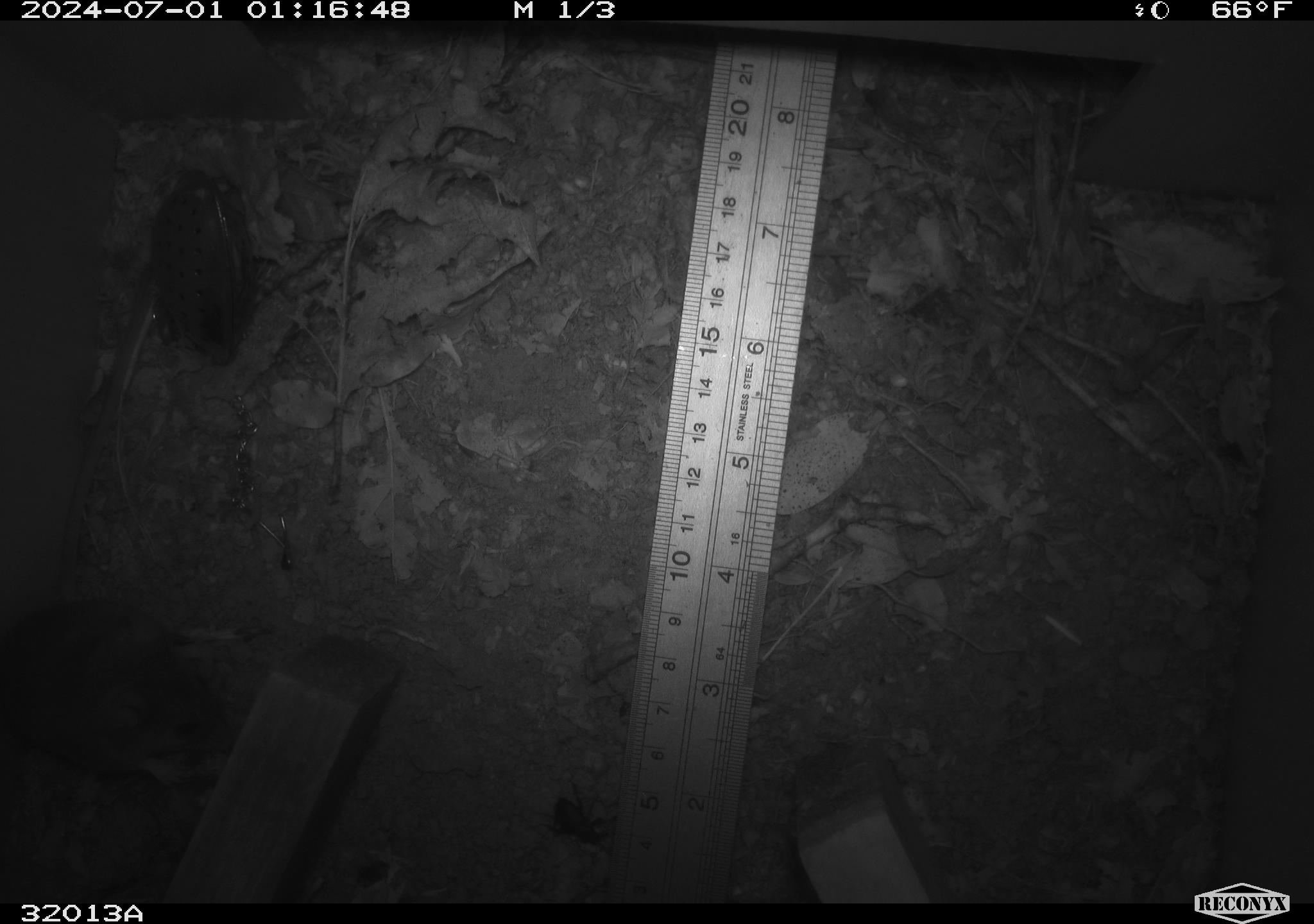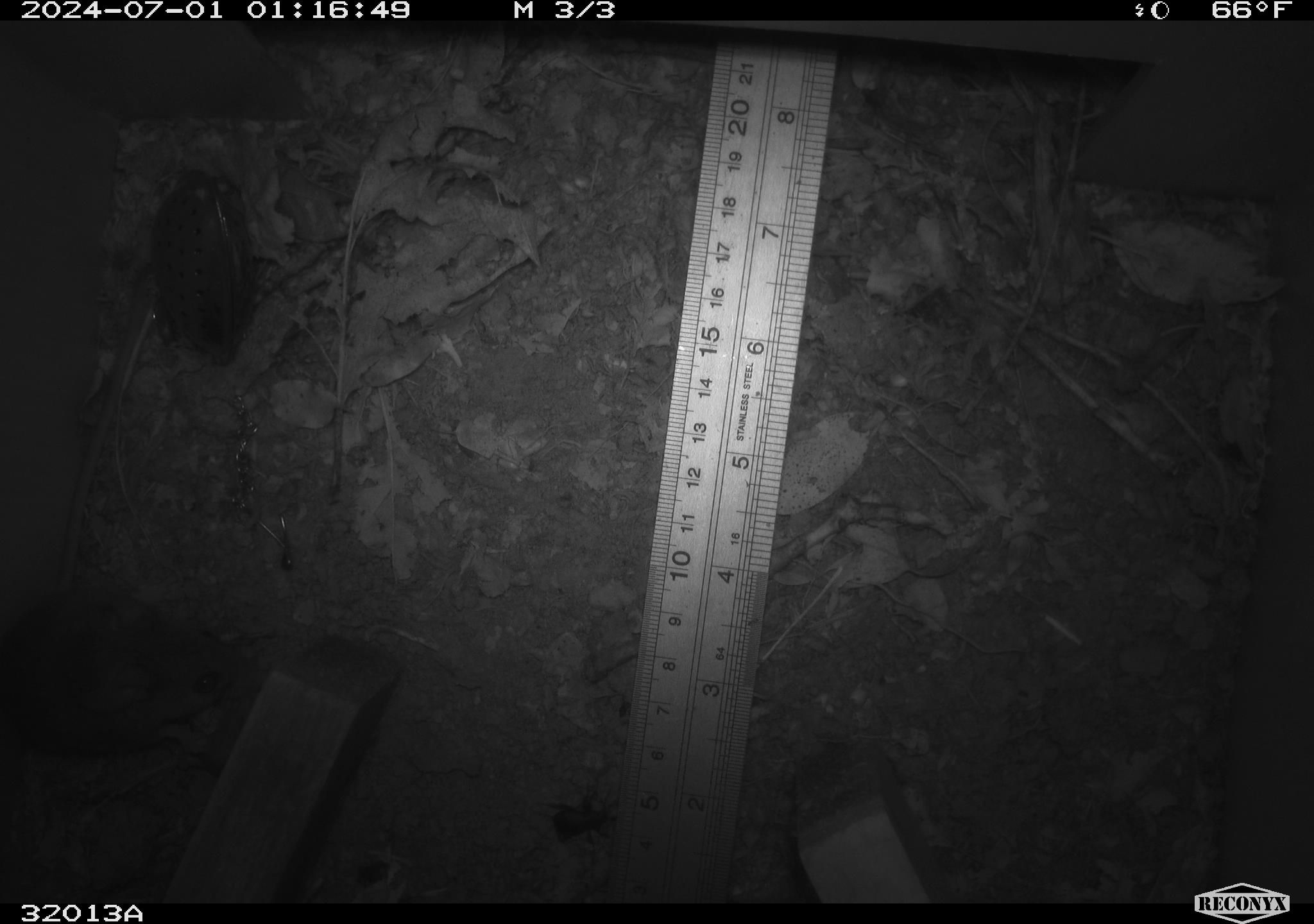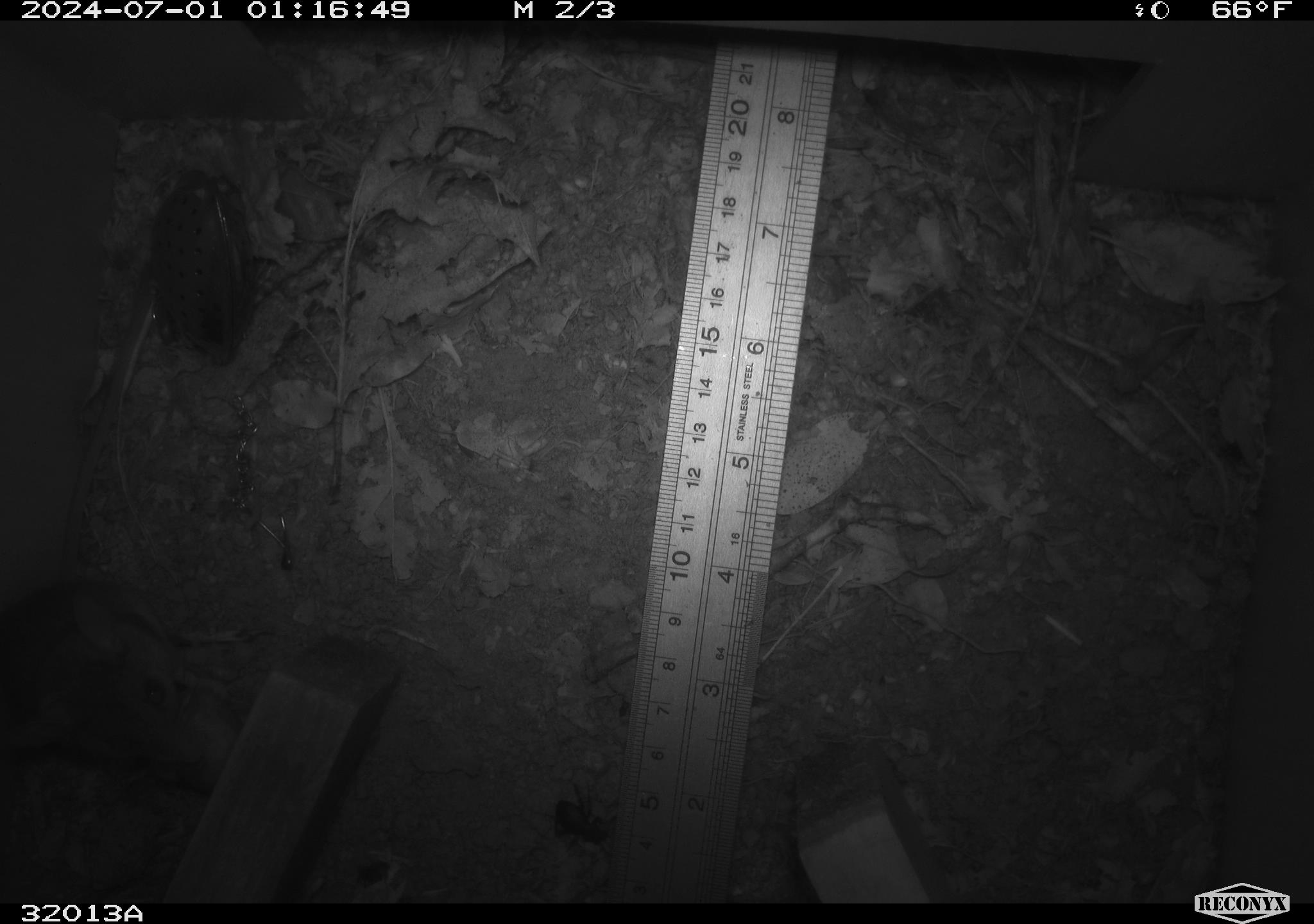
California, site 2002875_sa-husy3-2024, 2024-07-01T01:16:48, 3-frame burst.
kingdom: Animalia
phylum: Chordata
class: Mammalia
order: Rodentia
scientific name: Rodentia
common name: rodent